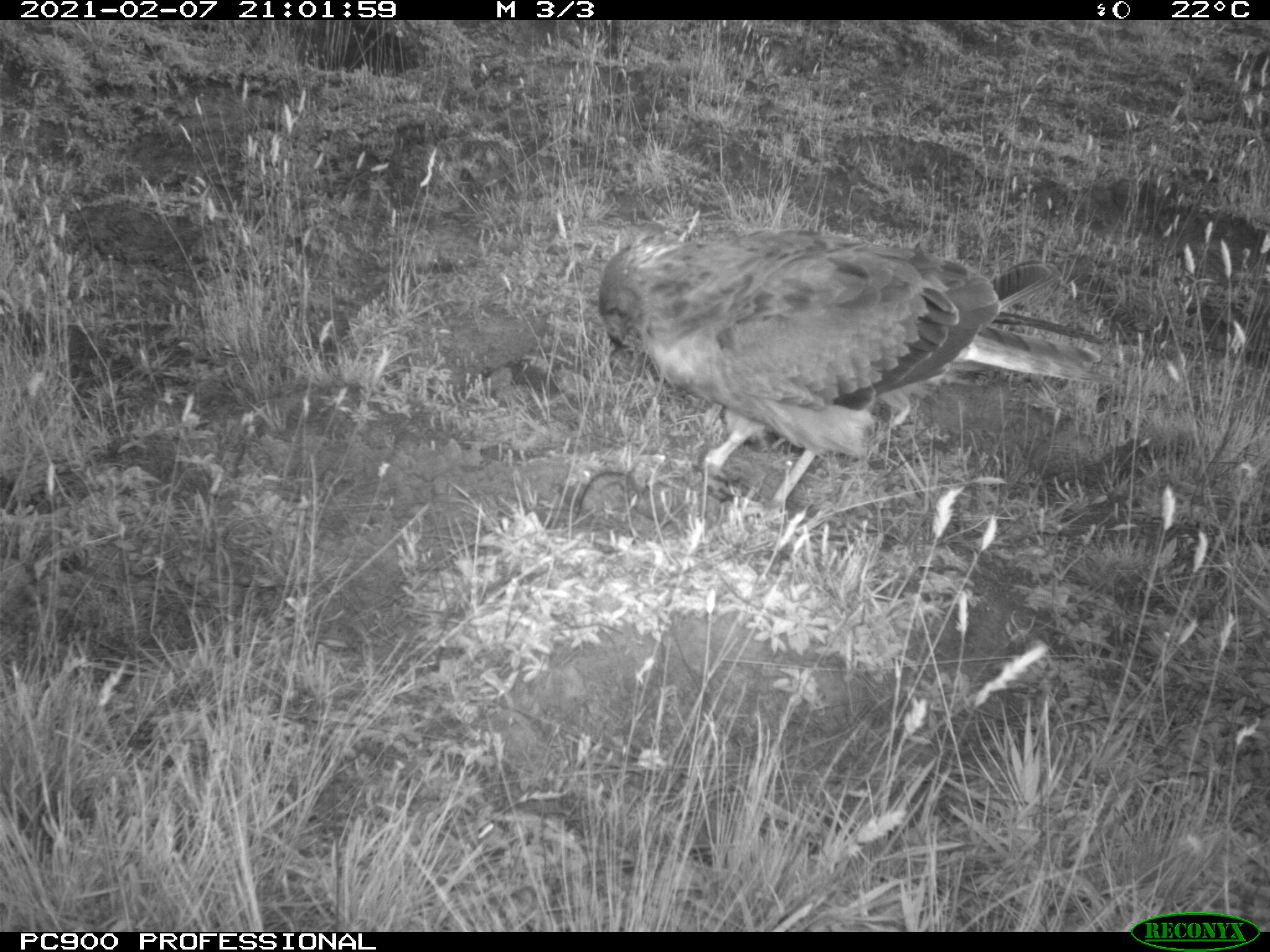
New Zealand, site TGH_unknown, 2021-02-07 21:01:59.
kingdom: Animalia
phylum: Chordata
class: Aves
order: Accipitriformes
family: Accipitridae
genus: Circus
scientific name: Circus approximans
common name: swamp harrier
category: harrier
Harrier (swamp harrier) (Circus approximans).